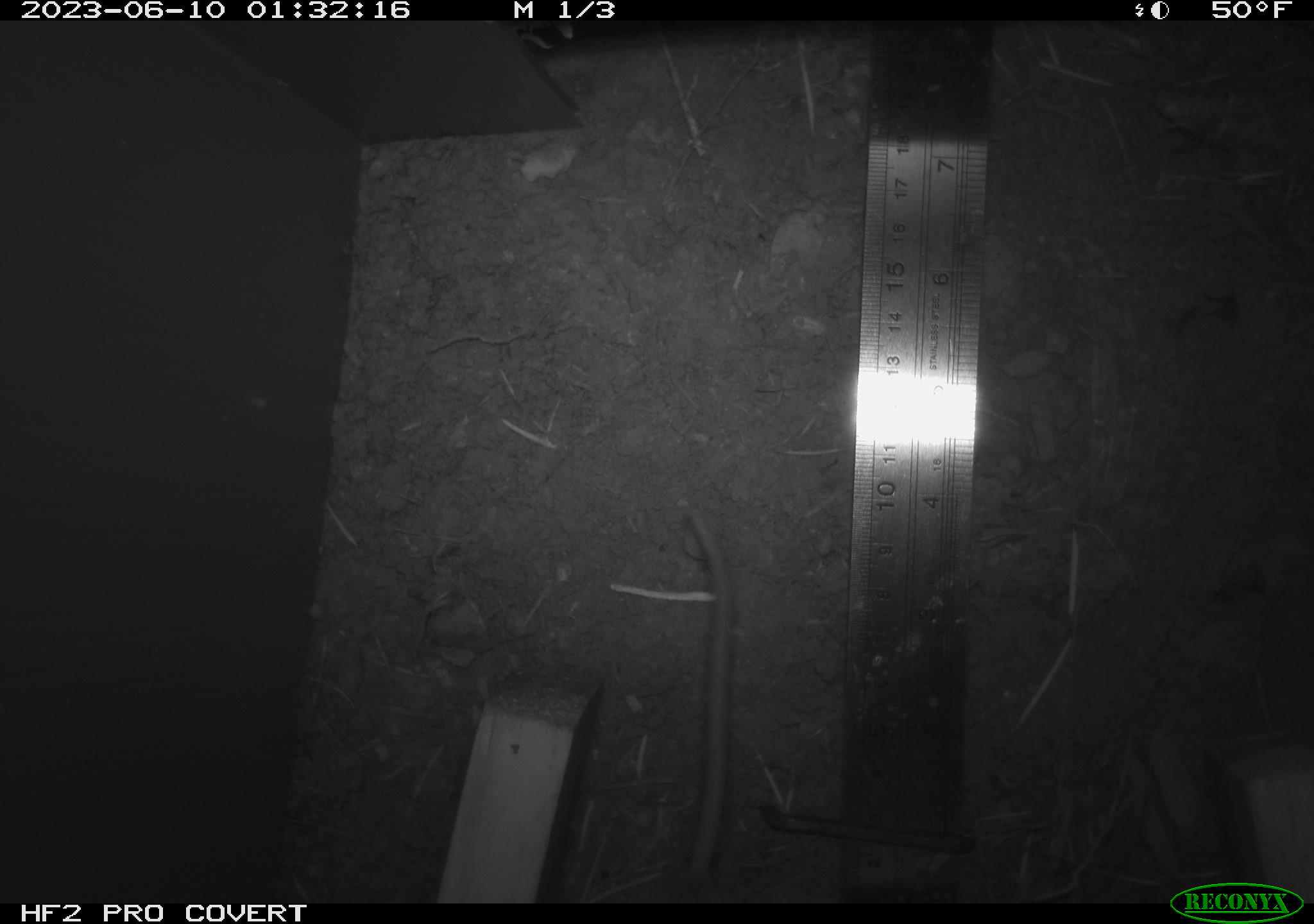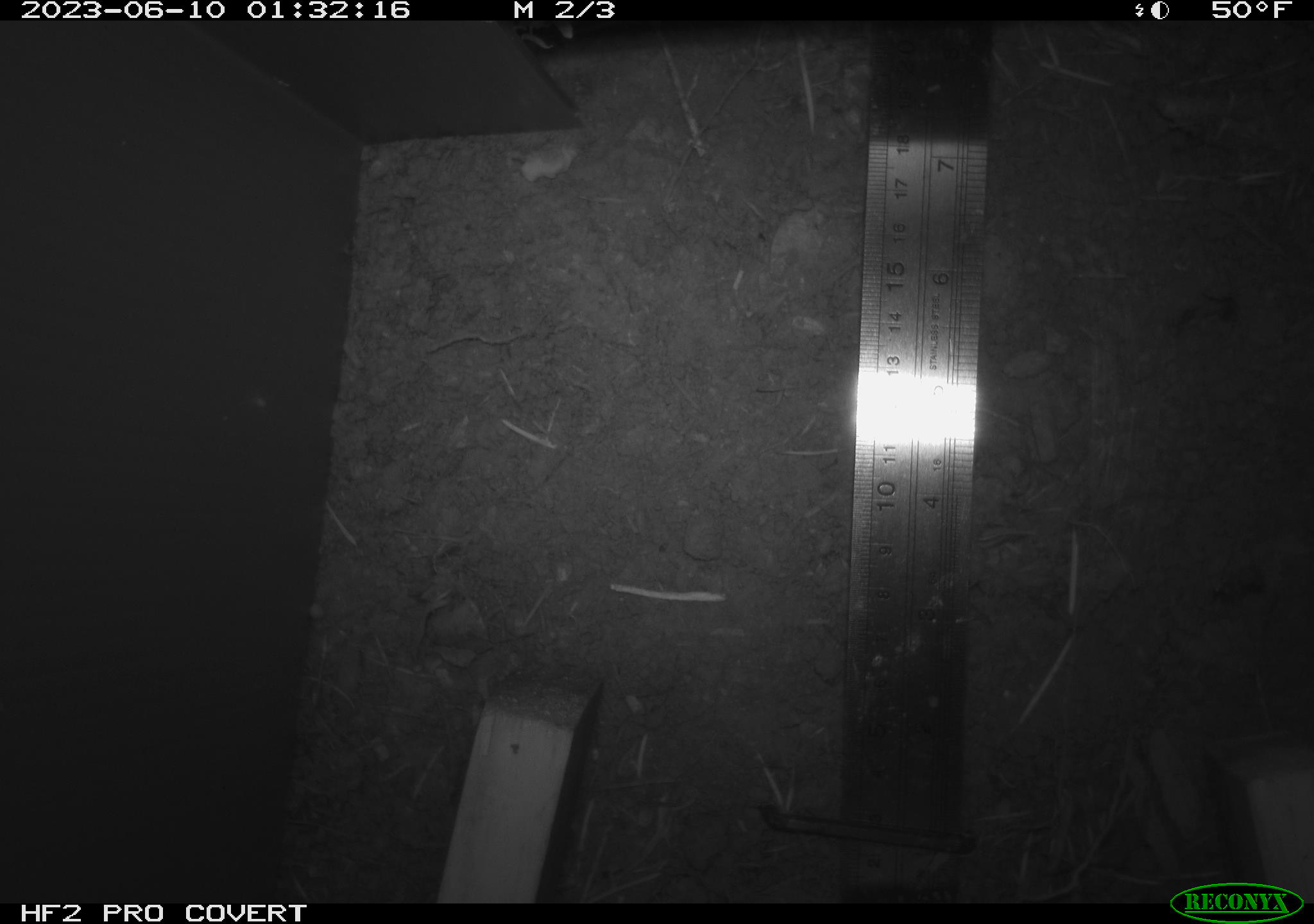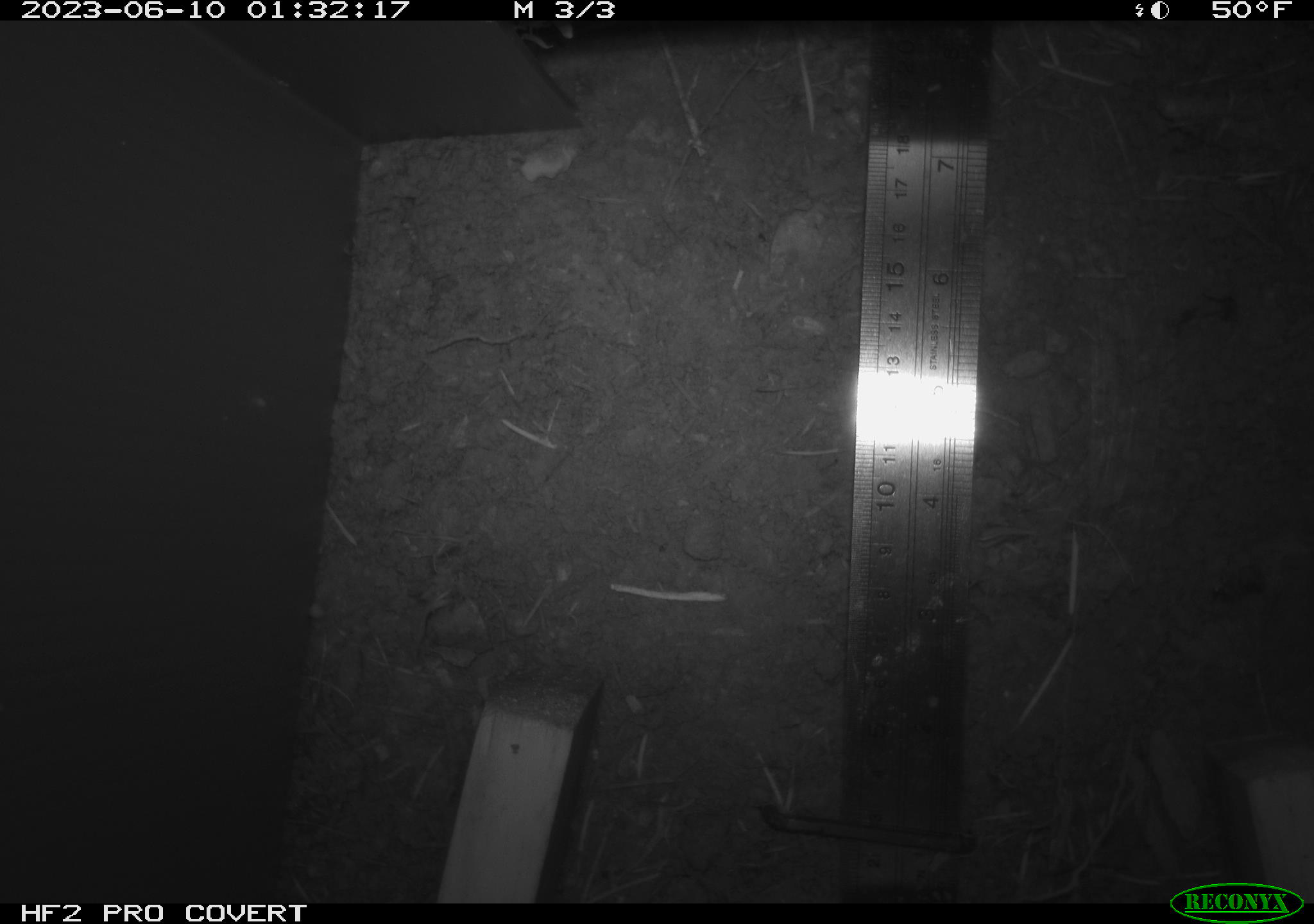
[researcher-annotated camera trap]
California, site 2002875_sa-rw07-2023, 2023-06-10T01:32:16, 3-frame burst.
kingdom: Animalia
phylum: Chordata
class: Mammalia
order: Rodentia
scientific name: Rodentia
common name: mouse species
Mouse species (Rodentia).